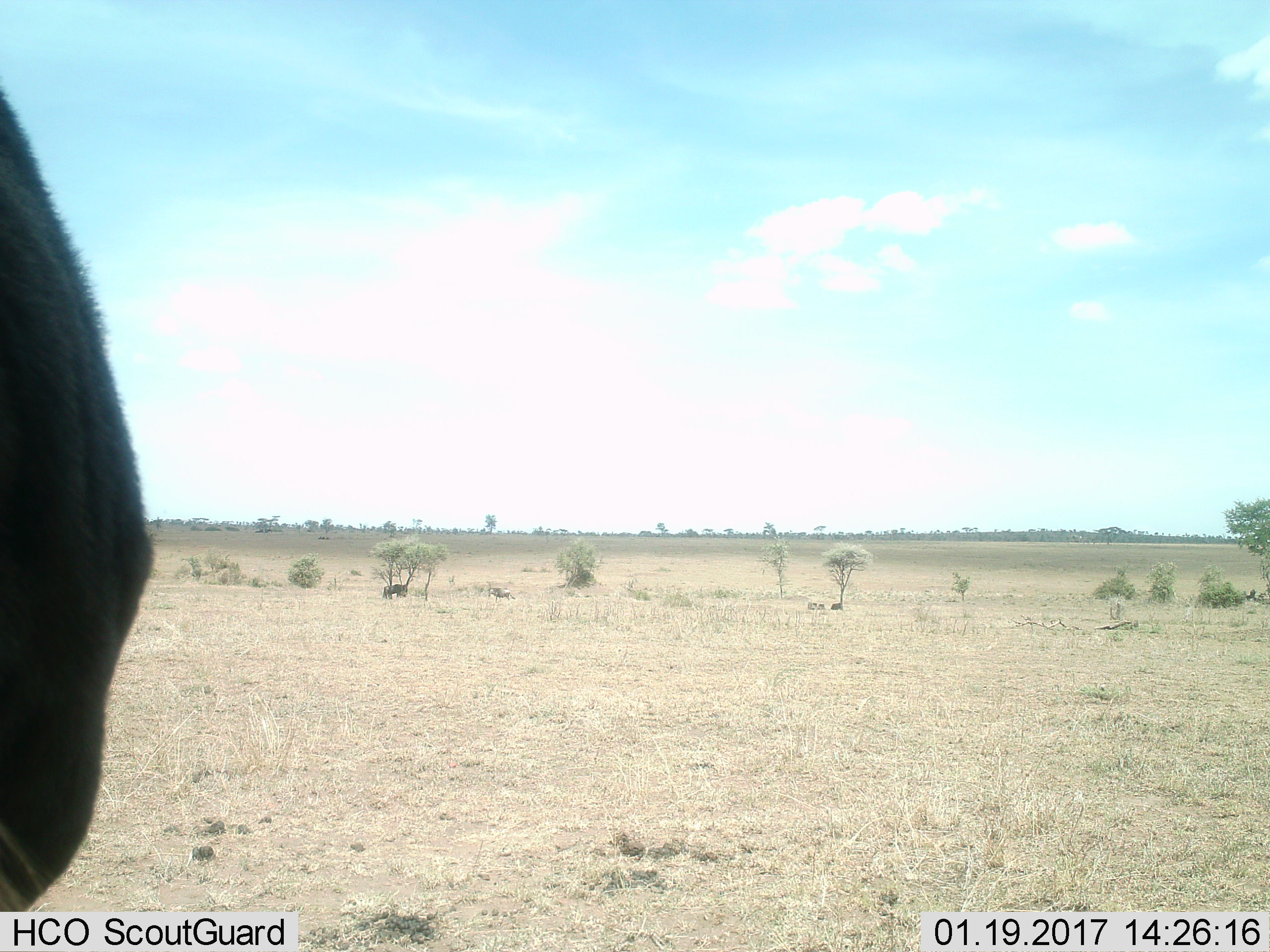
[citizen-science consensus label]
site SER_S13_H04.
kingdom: Animalia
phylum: Chordata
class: Mammalia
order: Artiodactyla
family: Bovidae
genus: Connochaetes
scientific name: Connochaetes taurinus taurinus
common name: blue wildebeest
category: wildebeestblue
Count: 4.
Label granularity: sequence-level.